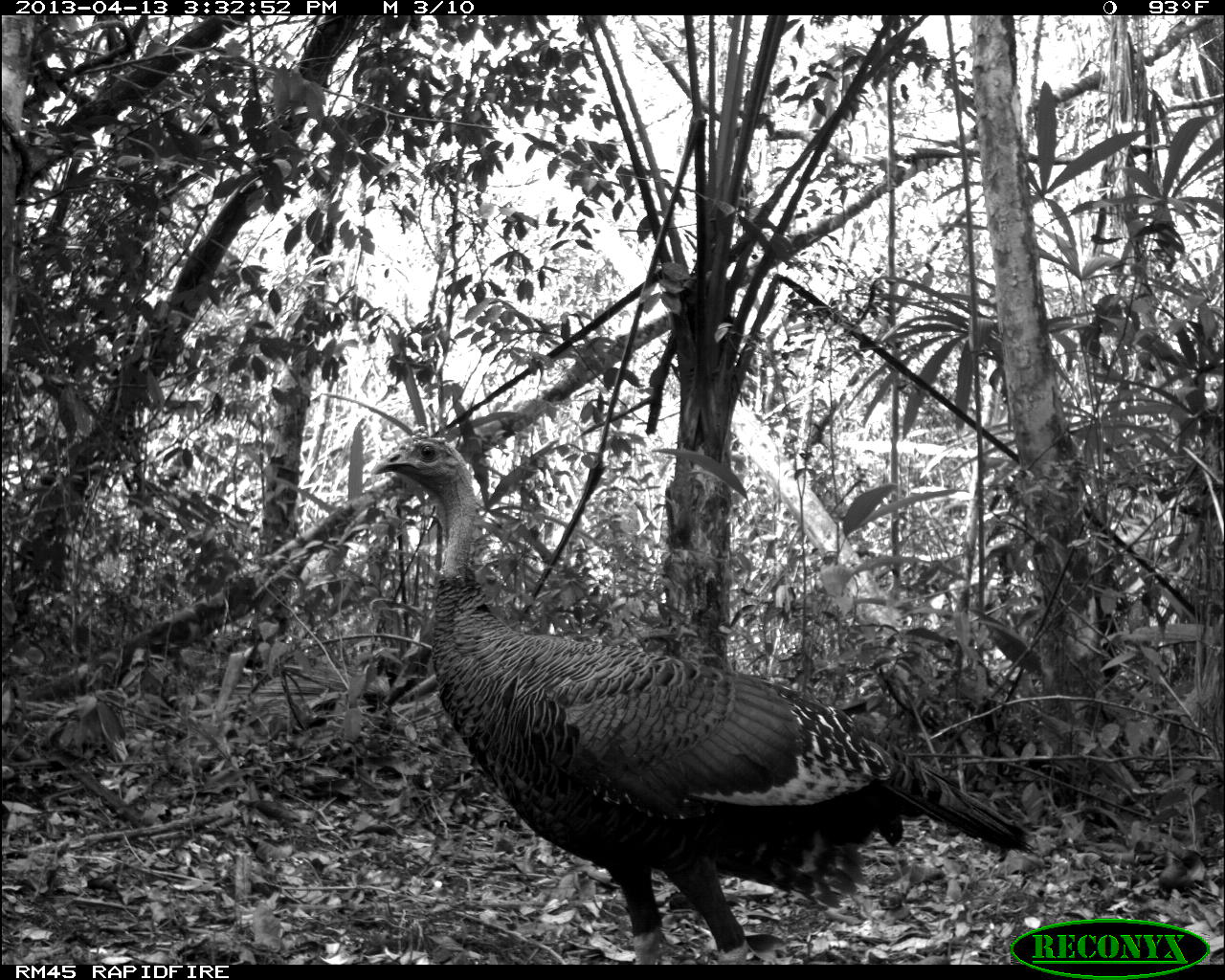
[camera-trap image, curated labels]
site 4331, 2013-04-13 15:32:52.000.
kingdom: Animalia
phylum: Chordata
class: Aves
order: Galliformes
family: Phasianidae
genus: Meleagris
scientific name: Meleagris ocellata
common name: ocellated turkey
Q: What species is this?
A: Meleagris ocellata (ocellated turkey).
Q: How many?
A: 1.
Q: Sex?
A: Male.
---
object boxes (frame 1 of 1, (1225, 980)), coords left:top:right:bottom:
meleagris ocellata: 371:435:1037:964